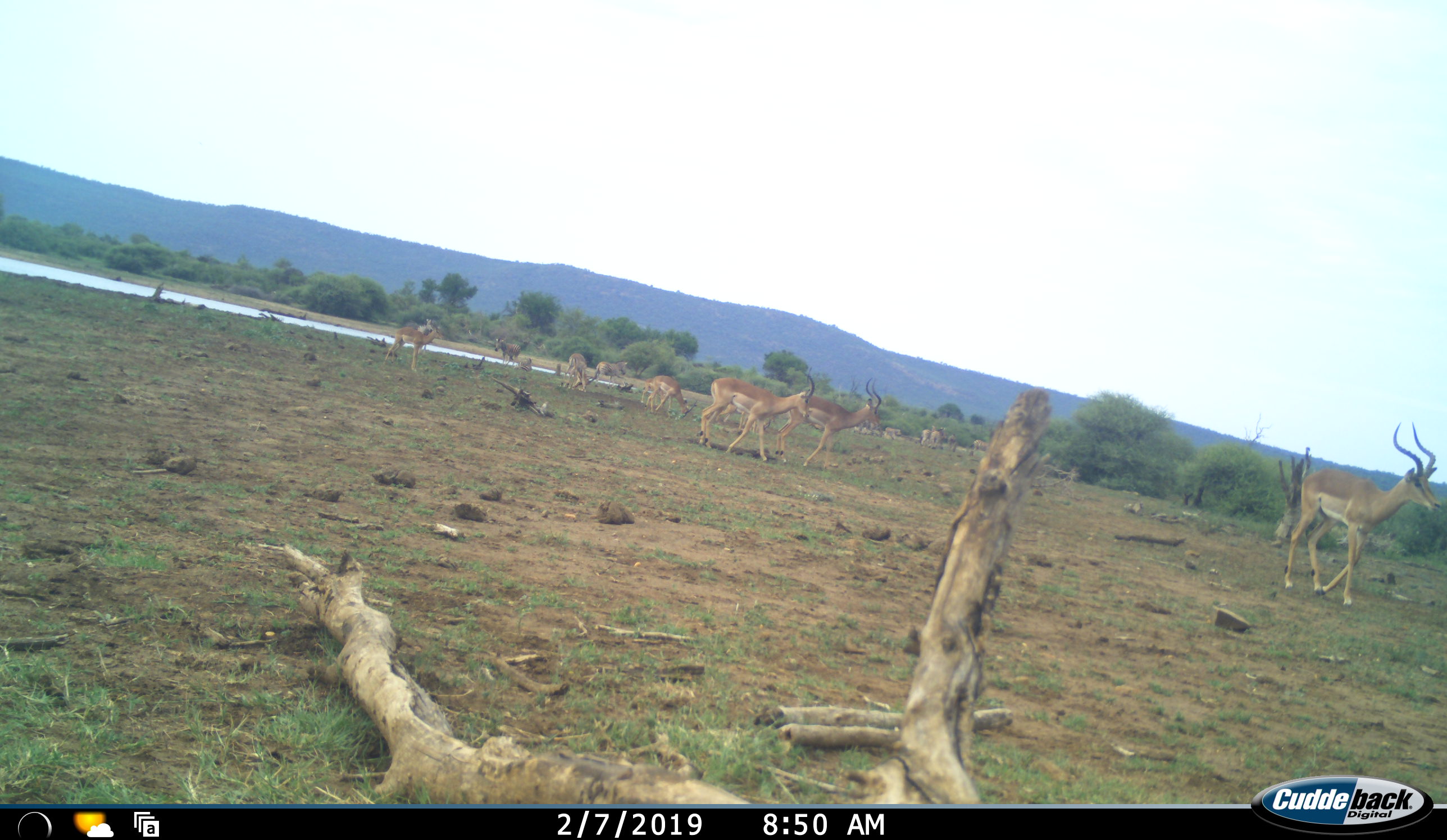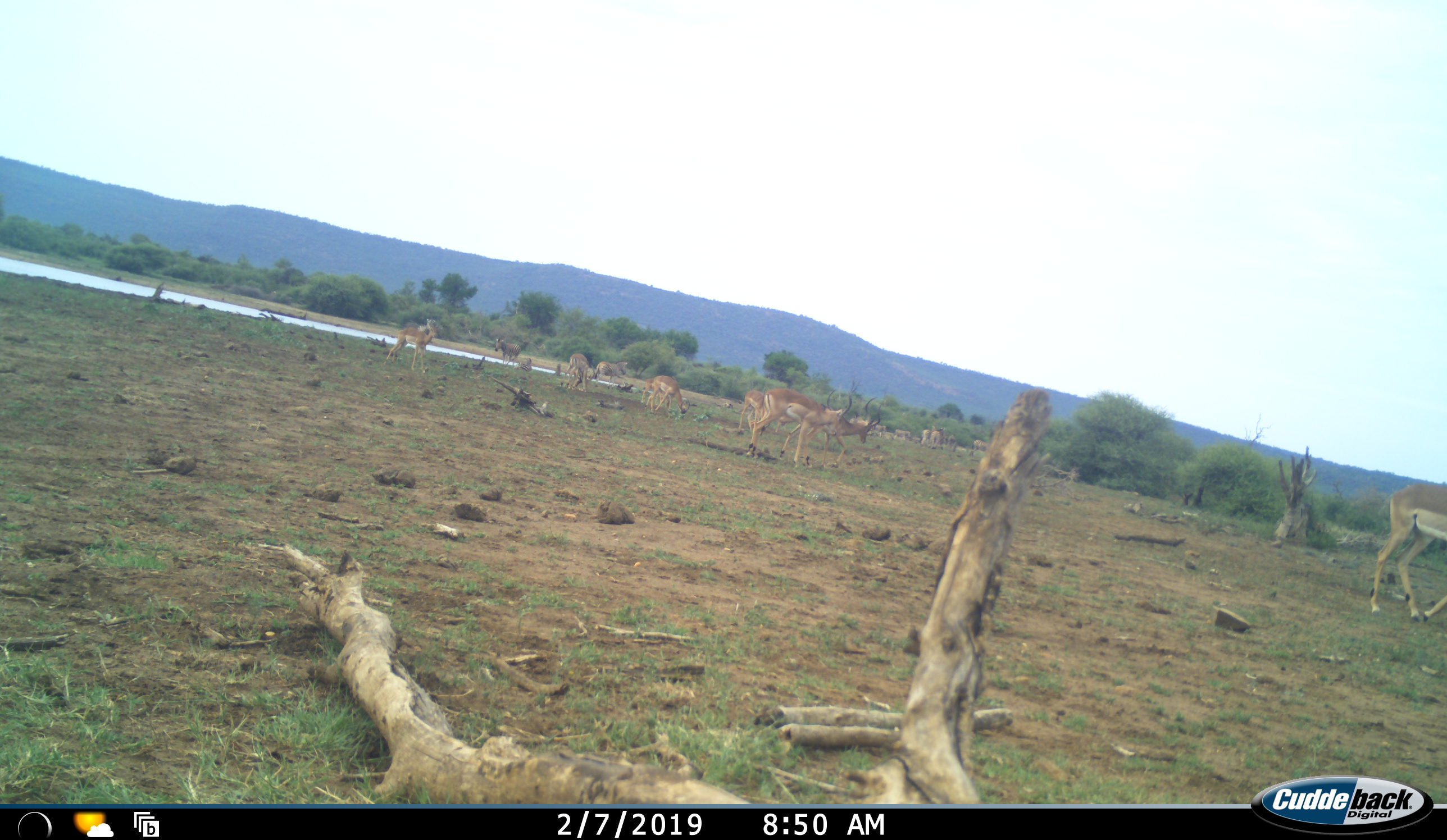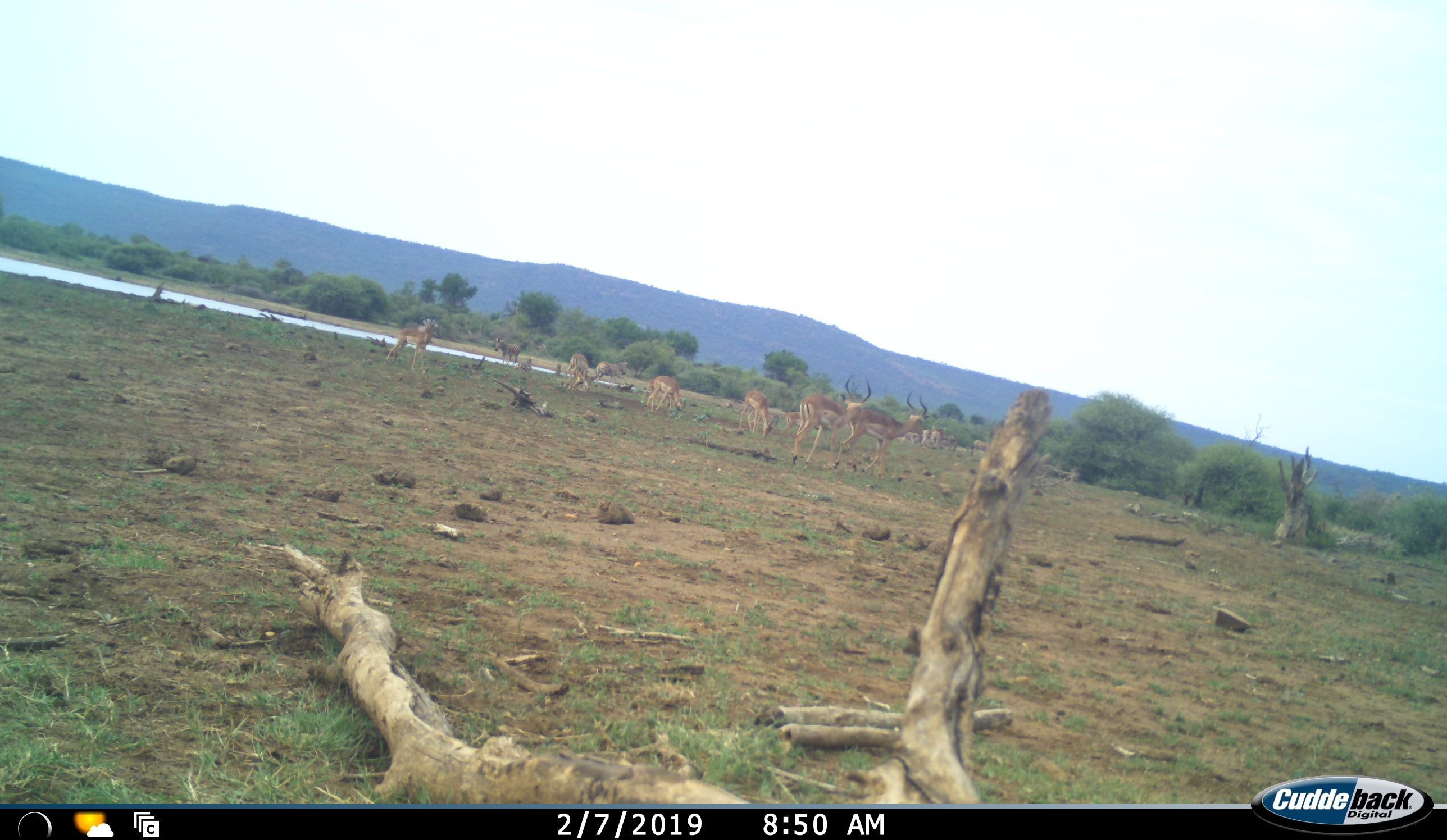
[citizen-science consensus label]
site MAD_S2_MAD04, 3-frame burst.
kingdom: Animalia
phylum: Chordata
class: Mammalia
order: Artiodactyla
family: Bovidae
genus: Aepyceros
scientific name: Aepyceros melampus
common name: impala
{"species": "impala (Aepyceros melampus)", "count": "11-50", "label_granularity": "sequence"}